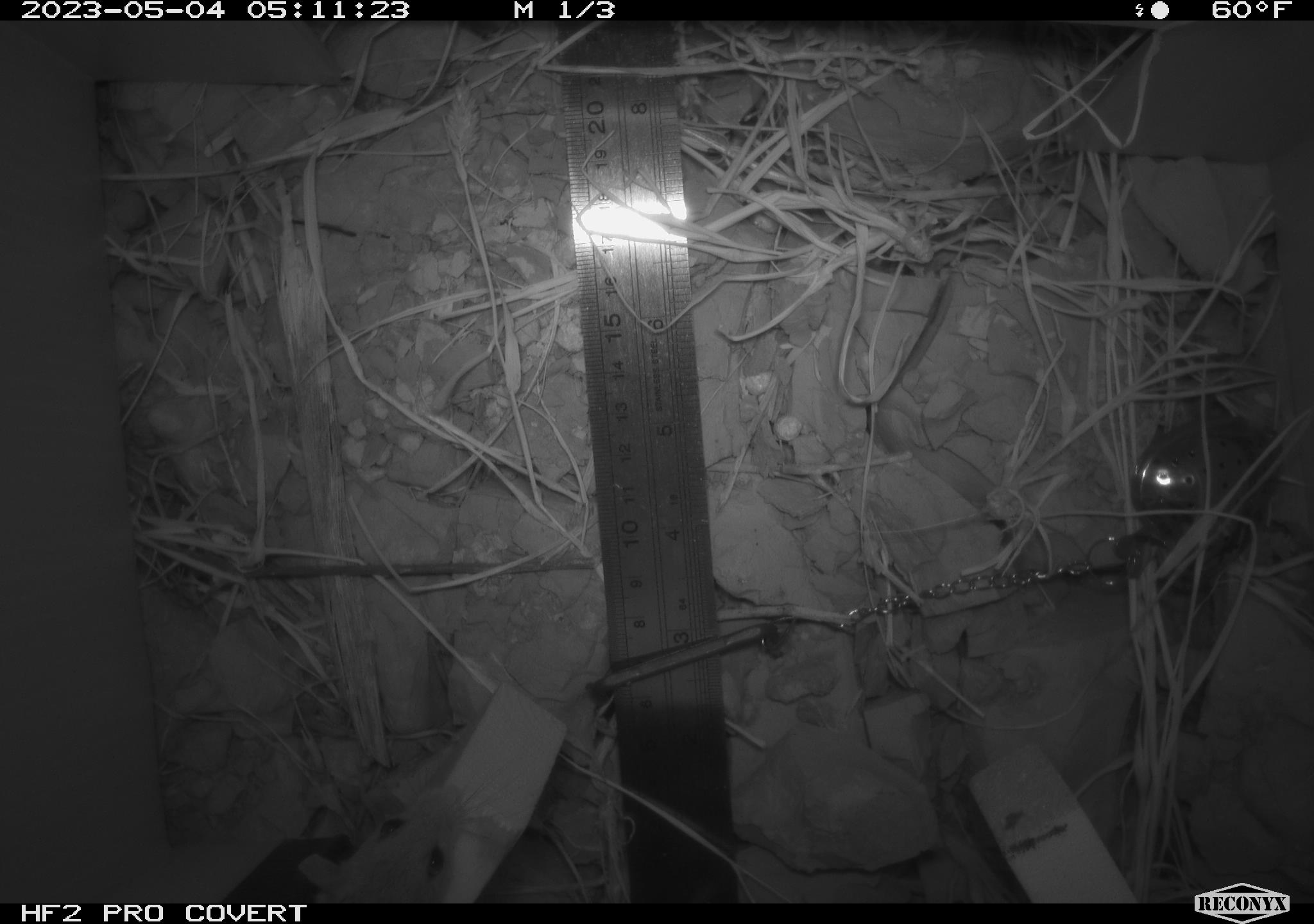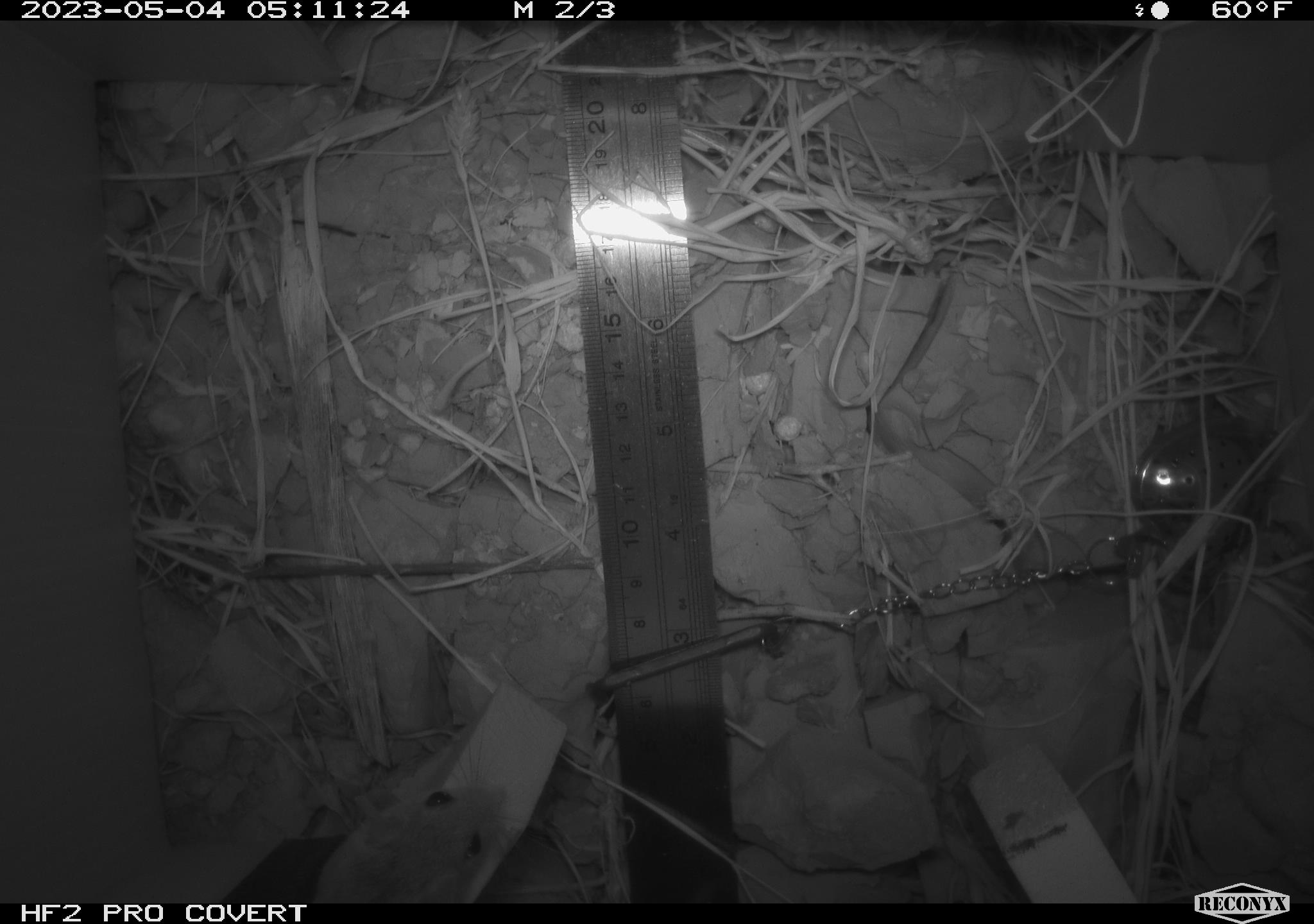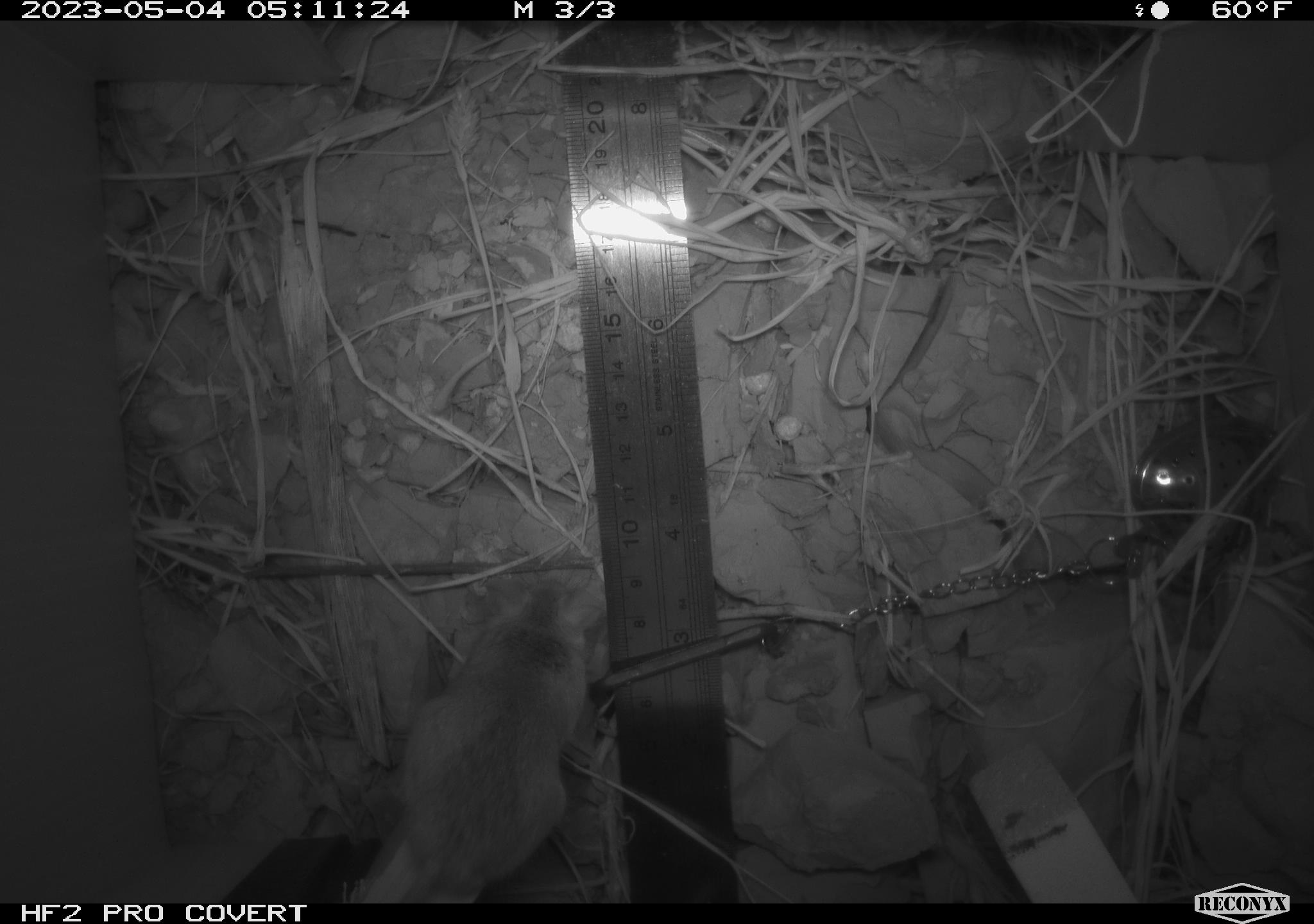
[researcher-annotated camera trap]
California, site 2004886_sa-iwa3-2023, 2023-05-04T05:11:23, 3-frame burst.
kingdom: Animalia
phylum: Chordata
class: Mammalia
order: Rodentia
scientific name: Rodentia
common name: mouse species